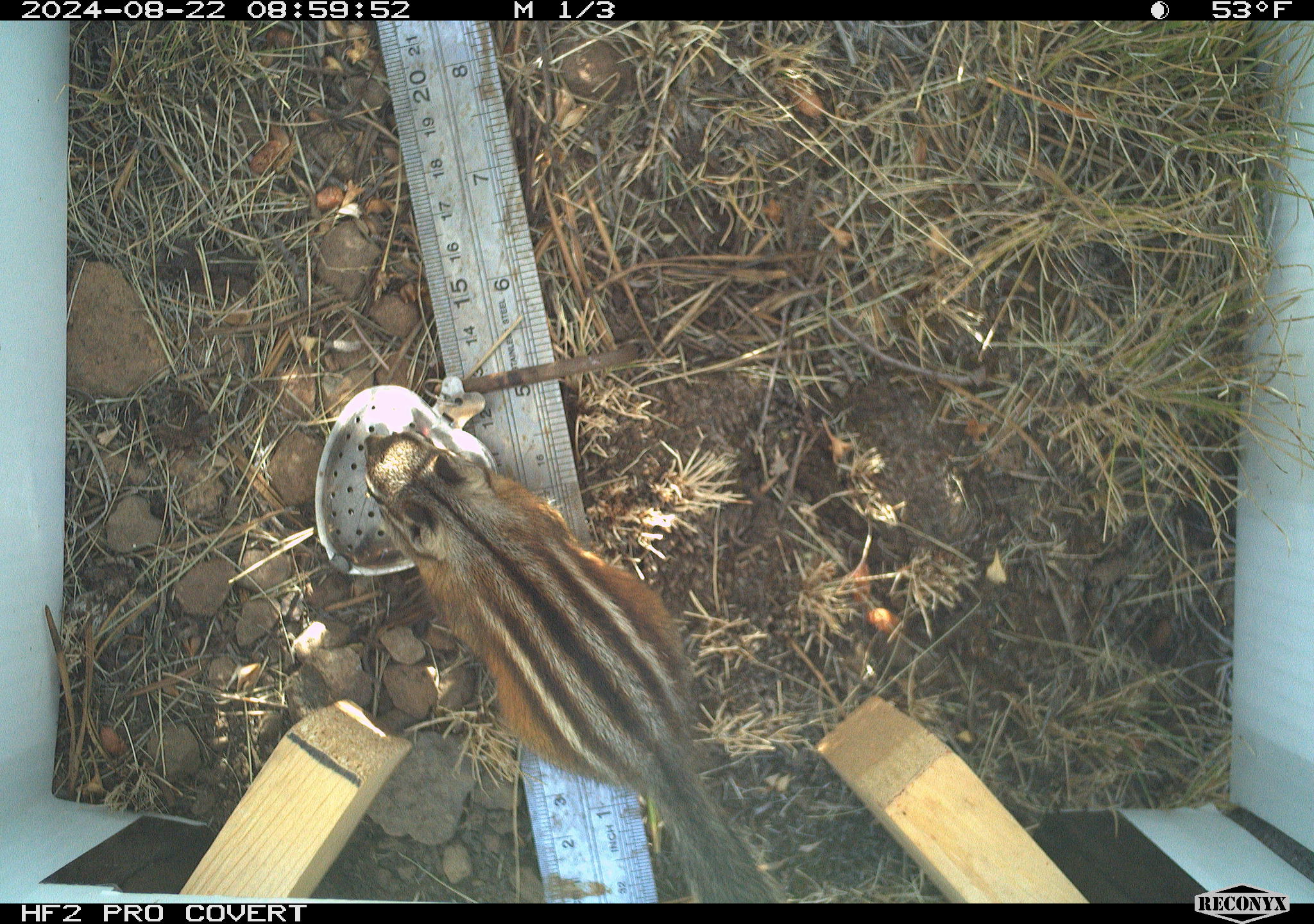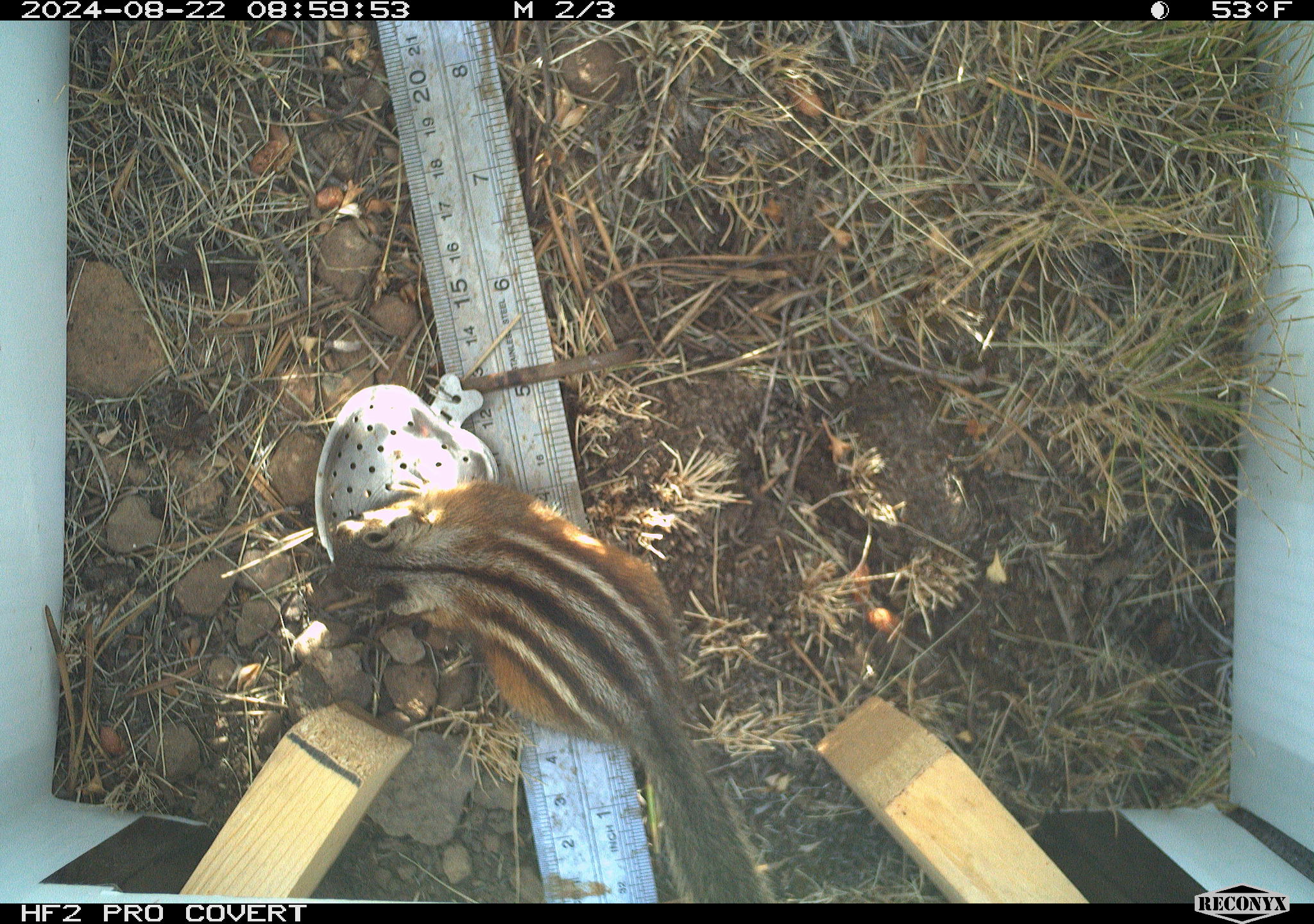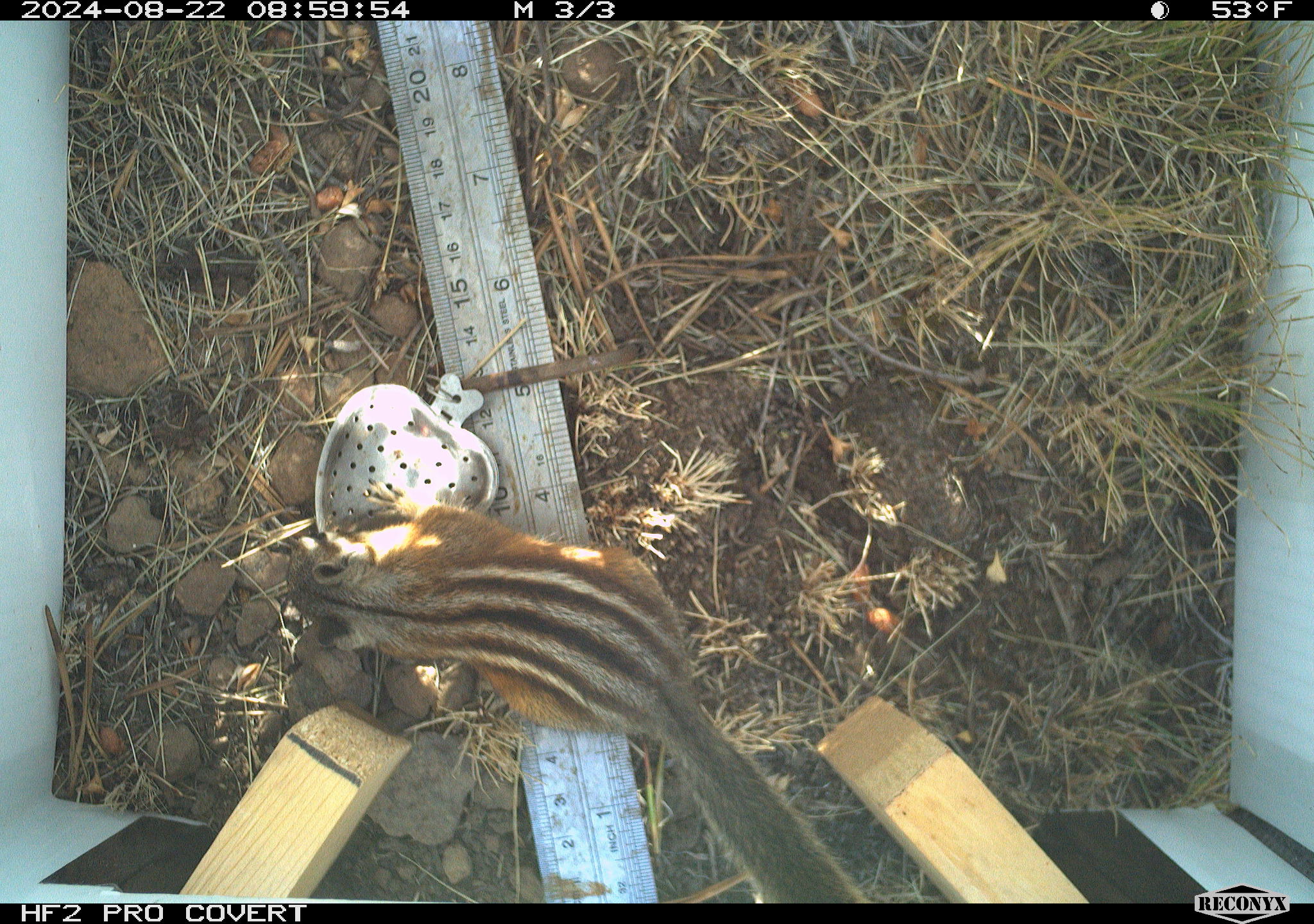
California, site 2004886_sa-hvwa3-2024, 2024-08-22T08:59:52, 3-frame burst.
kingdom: Animalia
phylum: Chordata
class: Mammalia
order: Rodentia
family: Sciuridae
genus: Neotamias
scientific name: Neotamias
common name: western chipmunks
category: neotamias species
Neotamias species (western chipmunks) (Neotamias).